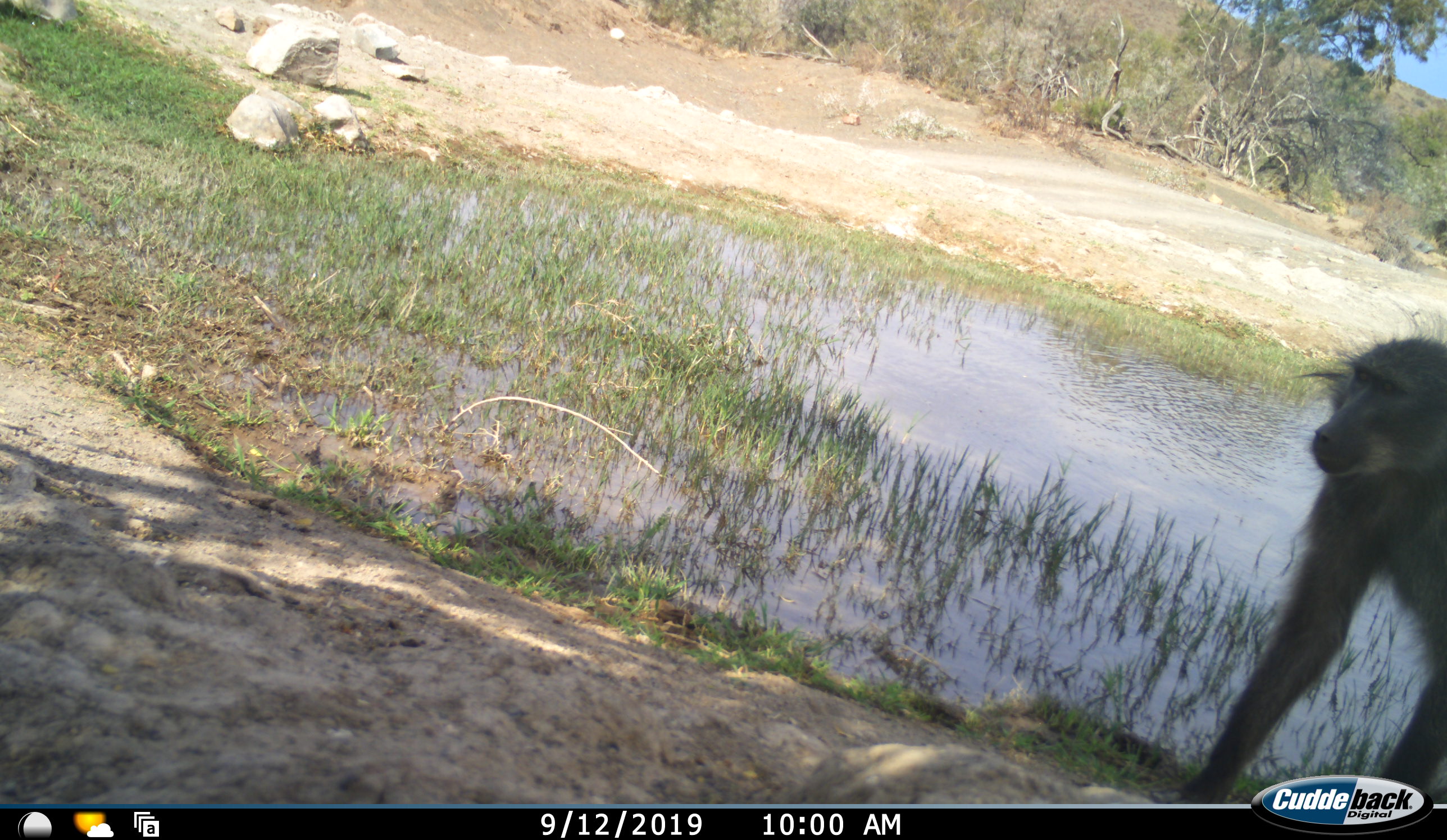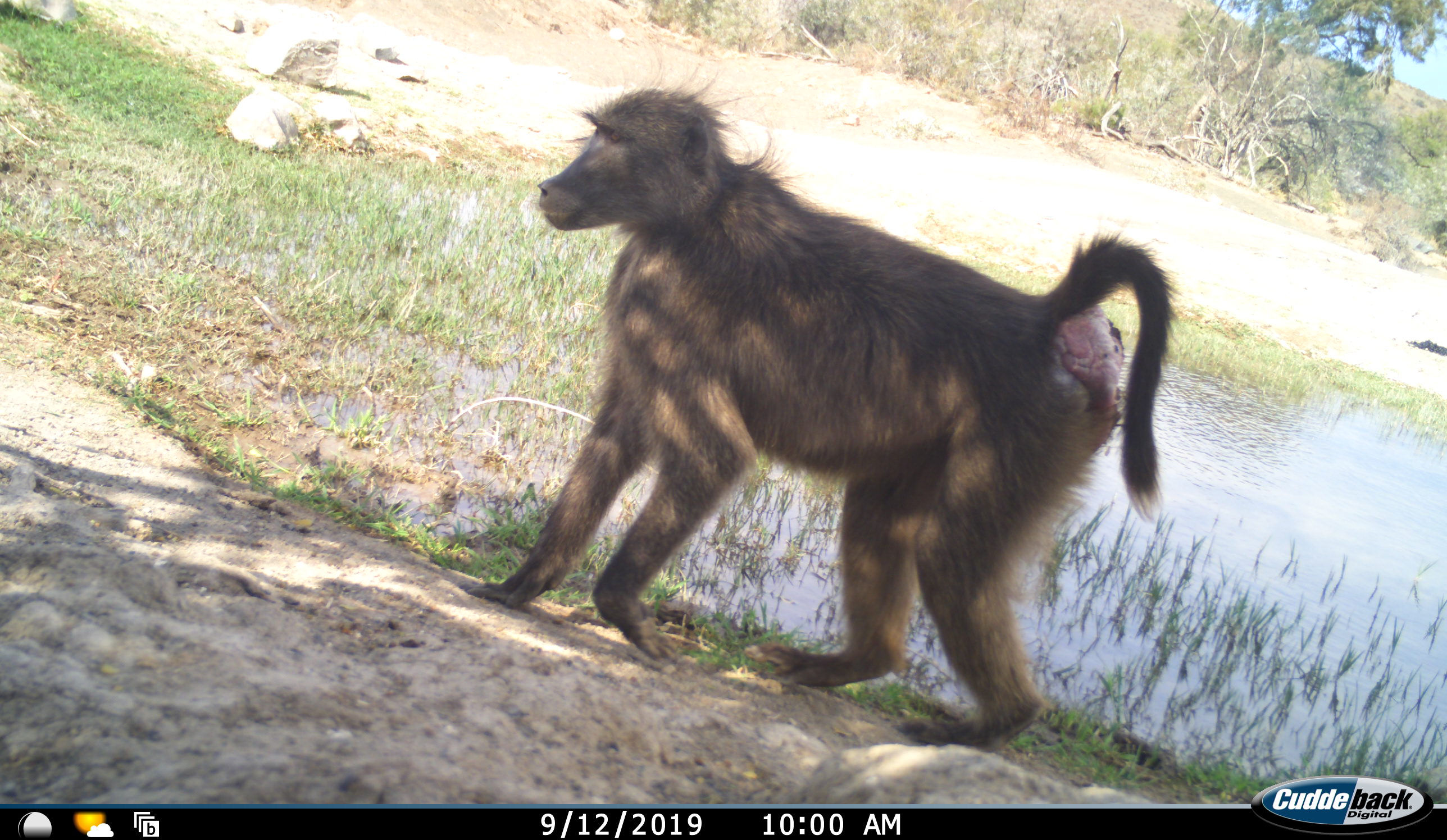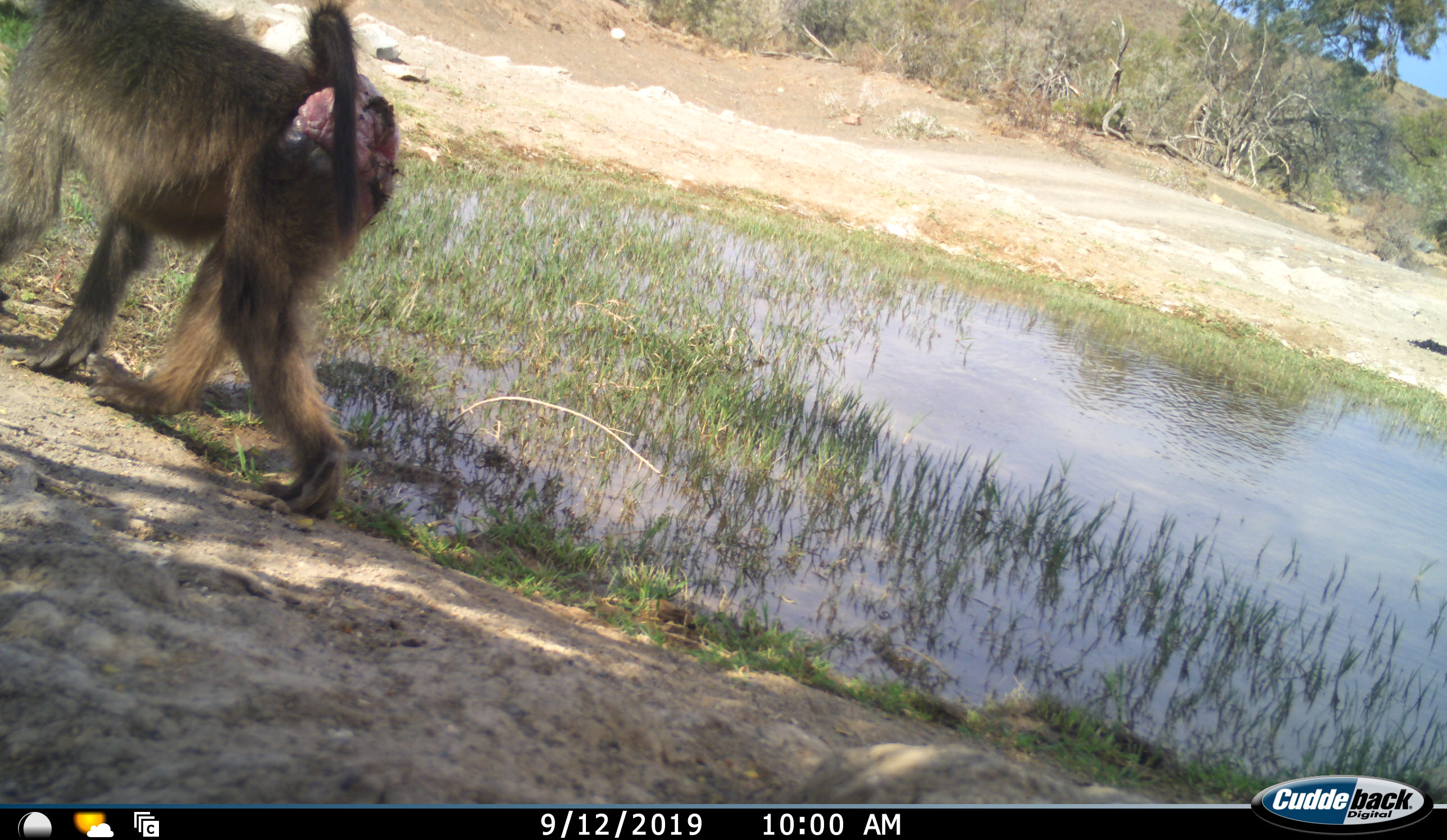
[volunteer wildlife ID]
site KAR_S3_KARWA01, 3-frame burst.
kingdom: Animalia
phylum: Chordata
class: Mammalia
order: Primates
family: Cercopithecidae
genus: Papio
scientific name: Papio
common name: baboon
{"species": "baboon (Papio)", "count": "1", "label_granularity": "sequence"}